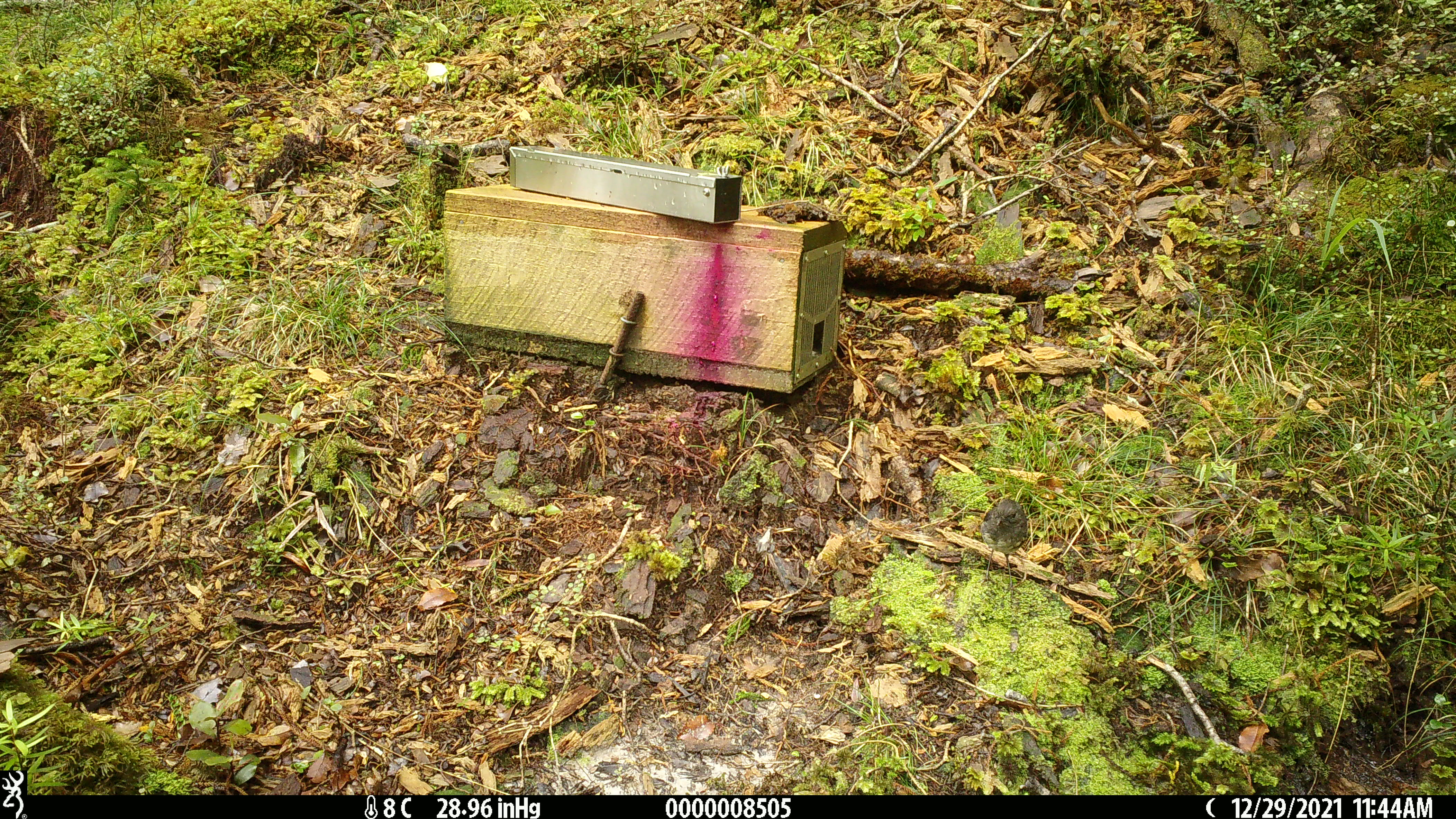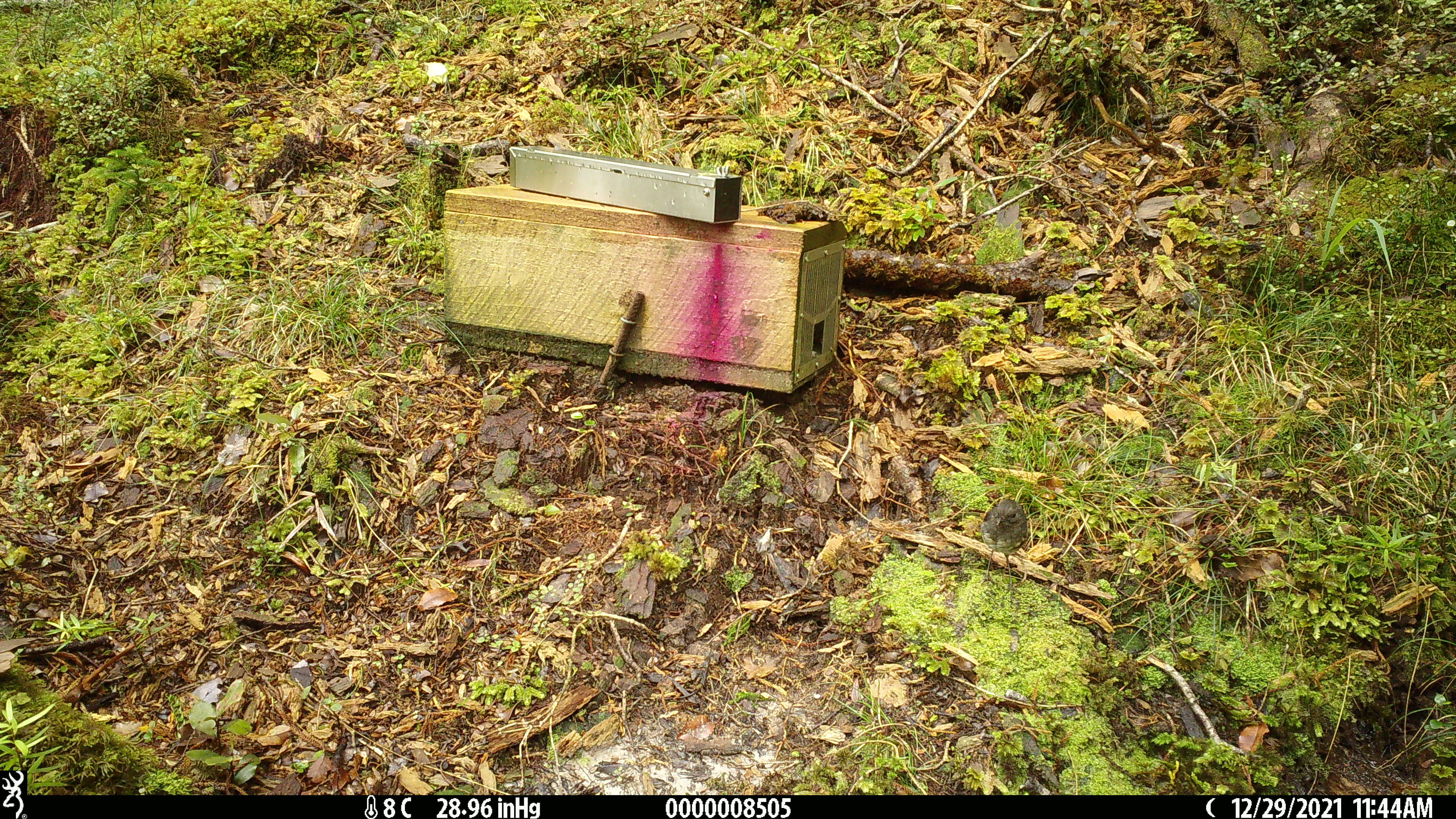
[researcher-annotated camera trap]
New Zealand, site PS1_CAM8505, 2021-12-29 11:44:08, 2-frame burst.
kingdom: Animalia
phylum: Chordata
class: Aves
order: Passeriformes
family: Petroicidae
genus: Petroica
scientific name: Petroica australis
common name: new zealand robin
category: robin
Robin (new zealand robin) (Petroica australis).